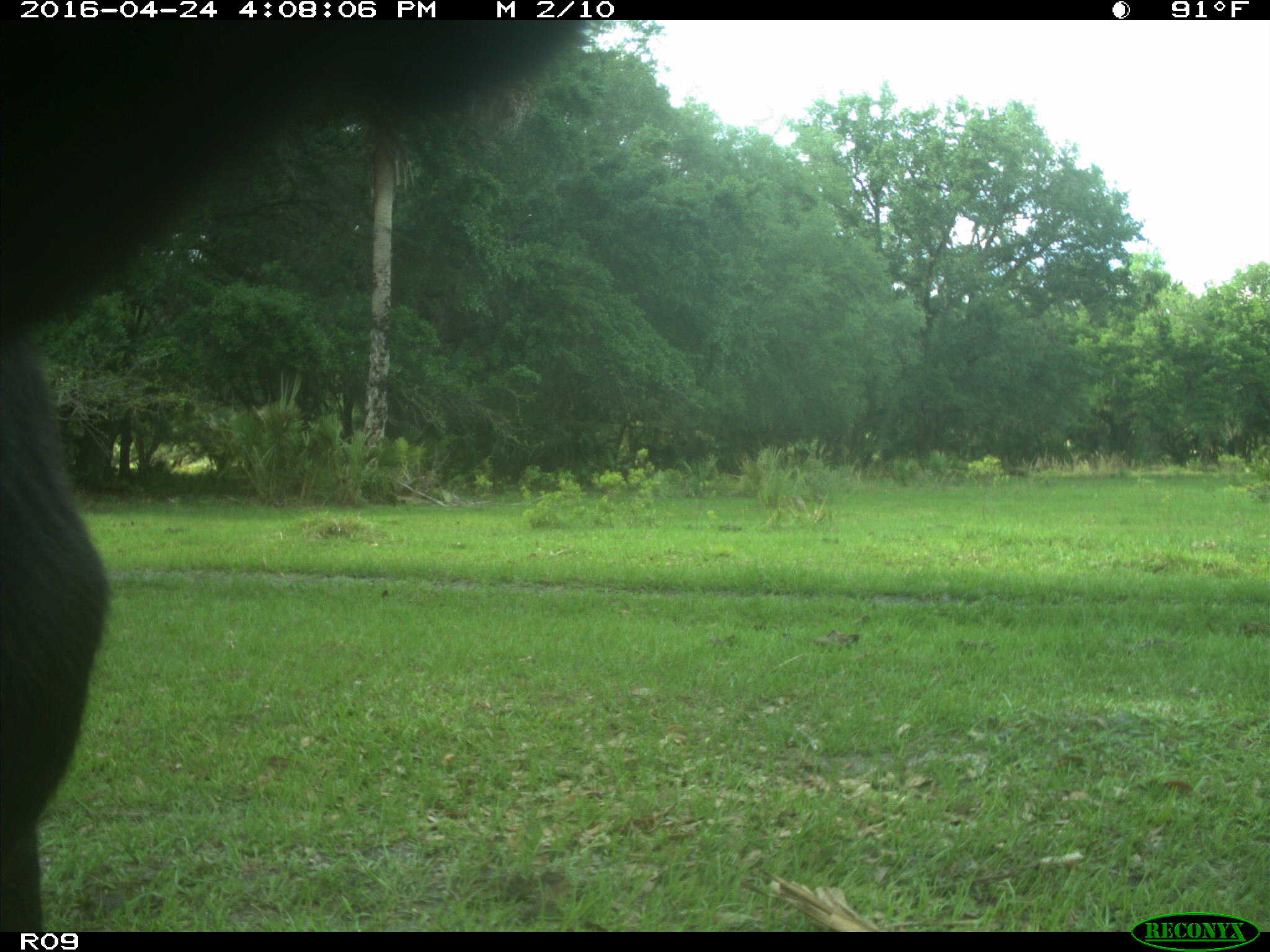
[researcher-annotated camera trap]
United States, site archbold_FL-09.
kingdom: Animalia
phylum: Chordata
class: Mammalia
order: Artiodactyla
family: Bovidae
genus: Bos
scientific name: Bos taurus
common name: domestic cow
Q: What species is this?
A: Bos taurus (domestic cow).